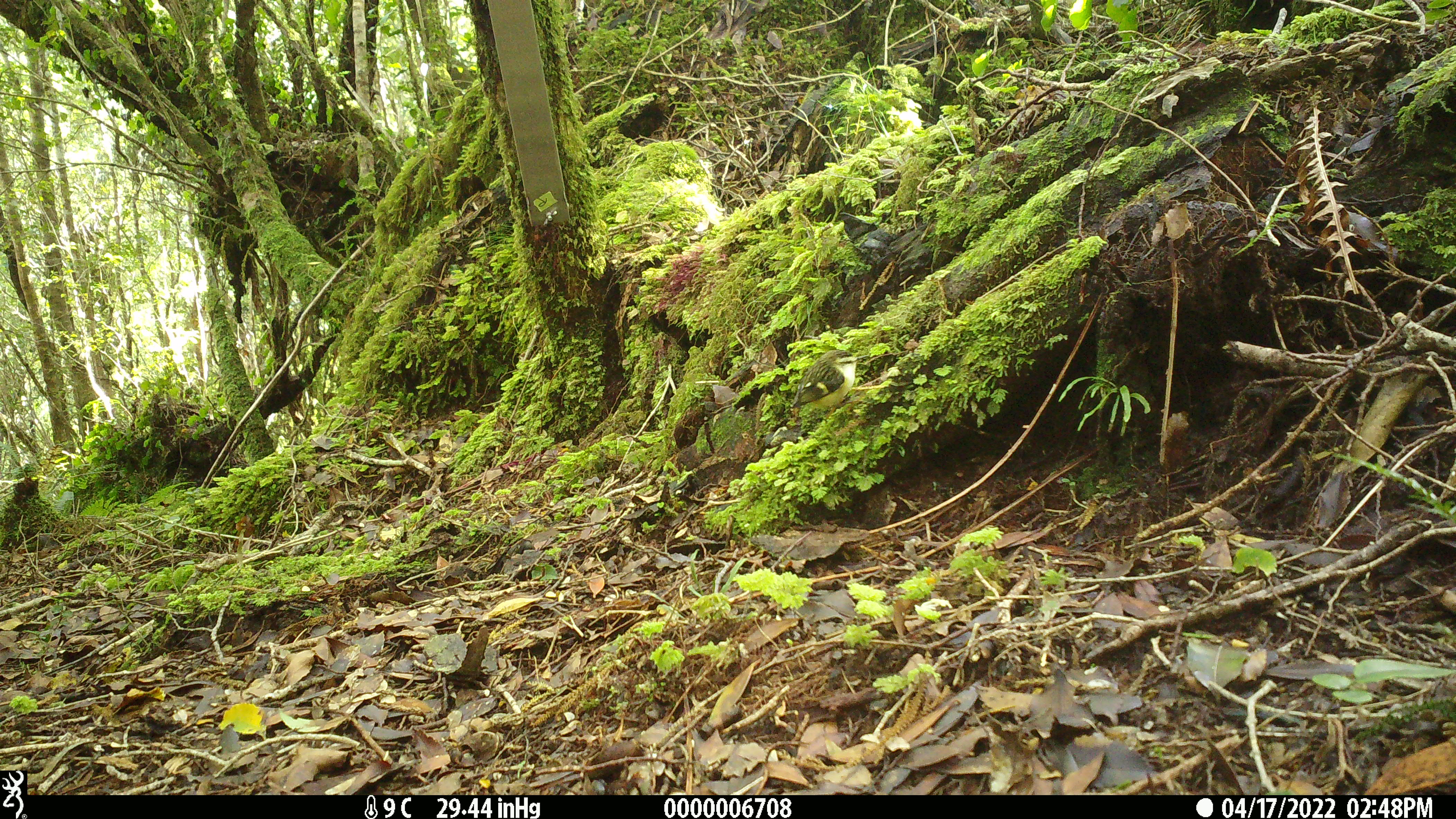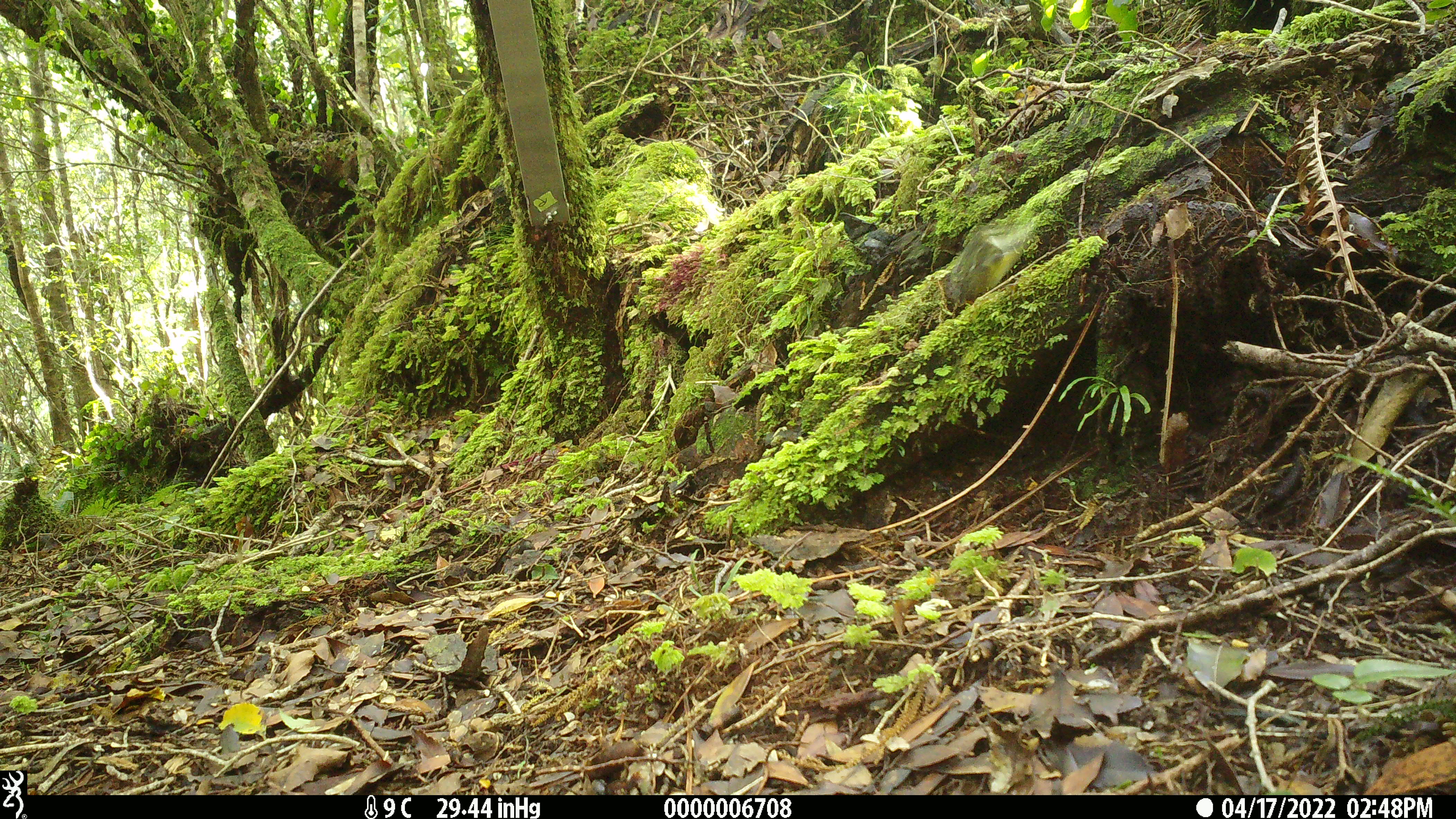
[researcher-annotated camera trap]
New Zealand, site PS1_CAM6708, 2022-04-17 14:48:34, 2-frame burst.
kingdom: Animalia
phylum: Chordata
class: Aves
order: Passeriformes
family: Acanthisittidae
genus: Acanthisitta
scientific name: Acanthisitta chloris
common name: rifleman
Rifleman (Acanthisitta chloris).